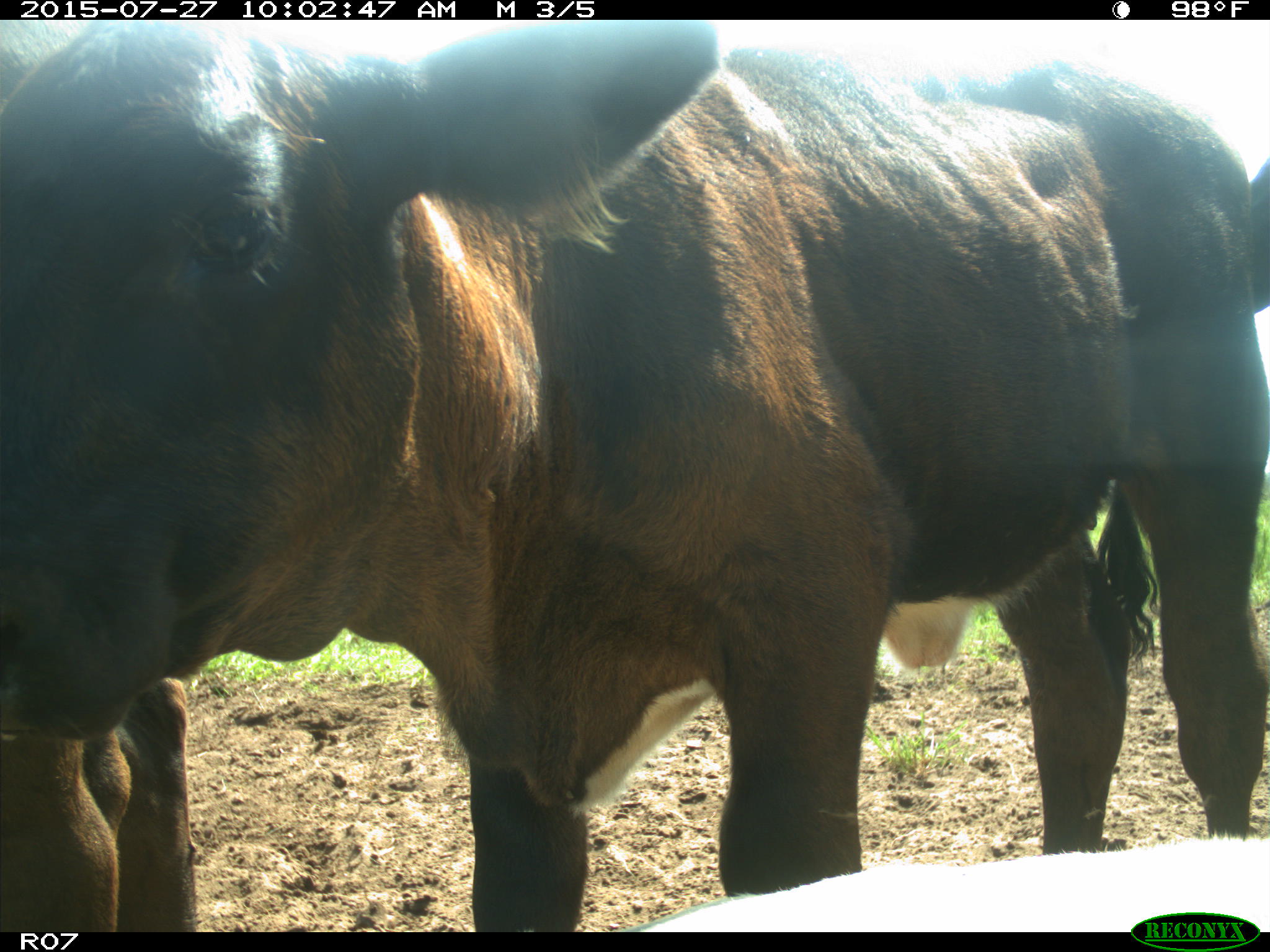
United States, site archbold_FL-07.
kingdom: Animalia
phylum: Chordata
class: Mammalia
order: Artiodactyla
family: Bovidae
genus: Bos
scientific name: Bos taurus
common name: domestic cow